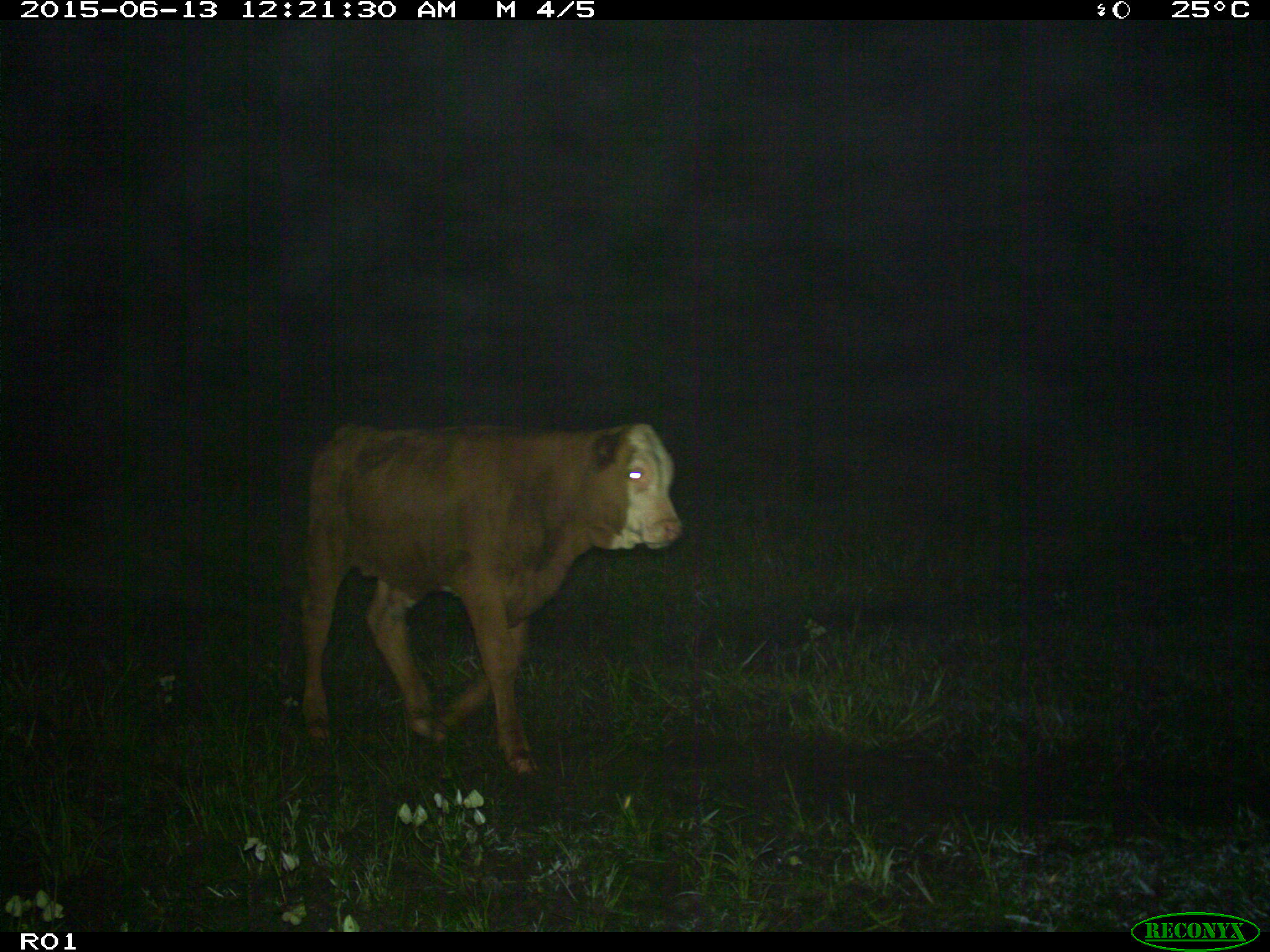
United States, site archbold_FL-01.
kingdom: Animalia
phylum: Chordata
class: Mammalia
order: Artiodactyla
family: Bovidae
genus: Bos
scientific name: Bos taurus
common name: domestic cow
Bos taurus (domestic cow).